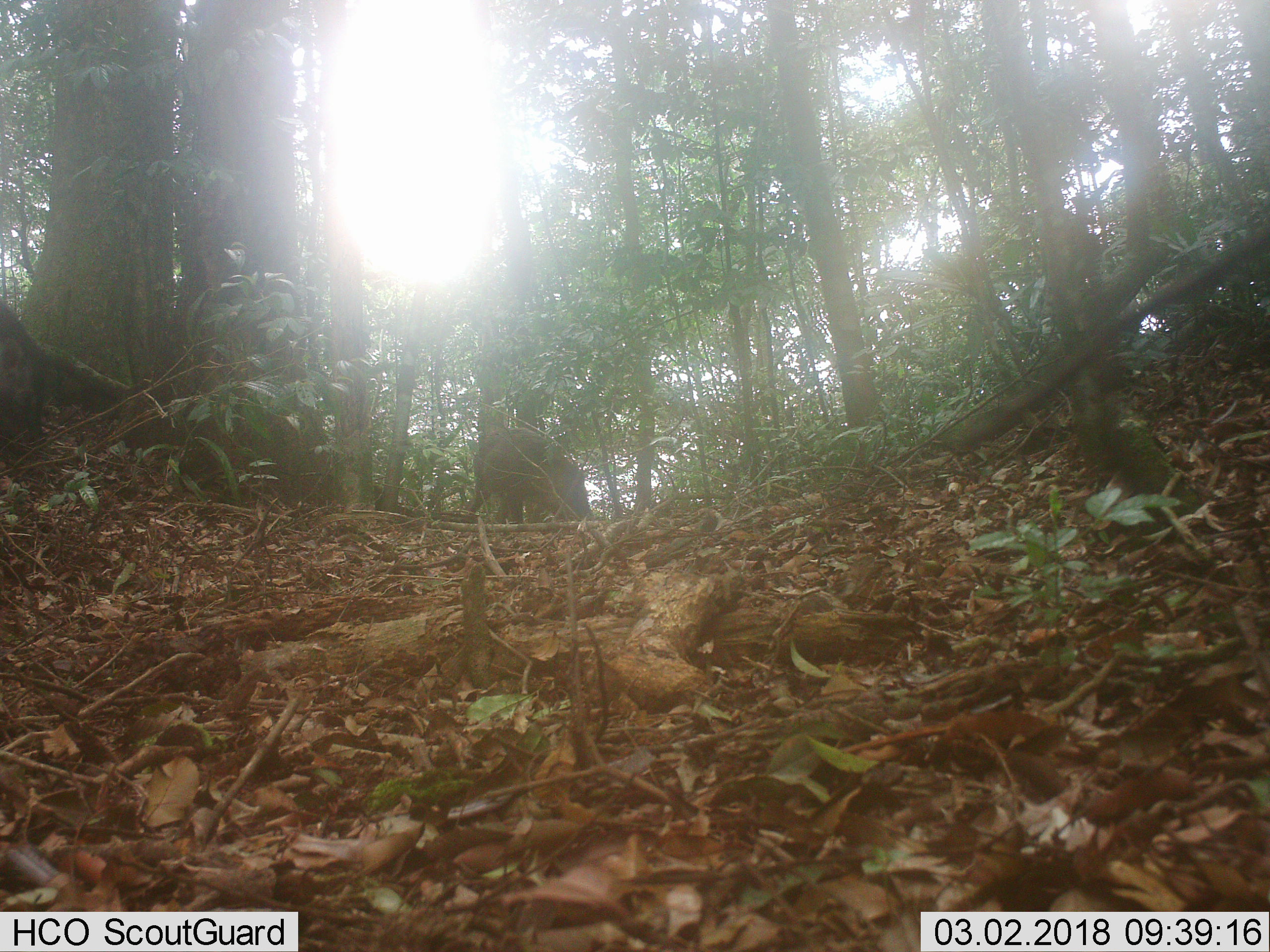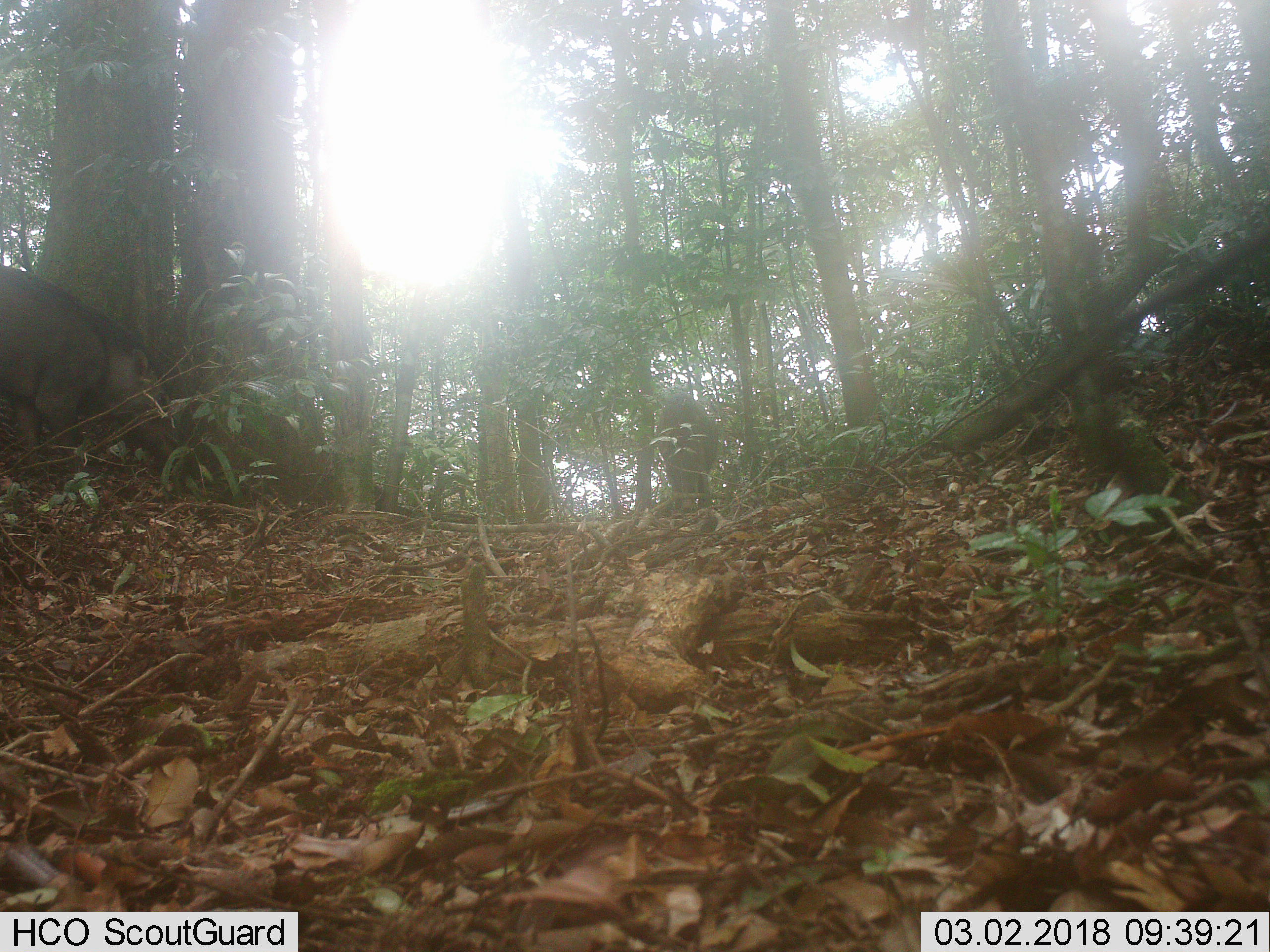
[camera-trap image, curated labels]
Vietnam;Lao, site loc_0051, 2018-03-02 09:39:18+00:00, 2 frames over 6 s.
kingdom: Animalia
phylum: Chordata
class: Mammalia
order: Artiodactyla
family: Suidae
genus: Sus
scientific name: Sus scrofa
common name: eurasian wild pig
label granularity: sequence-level